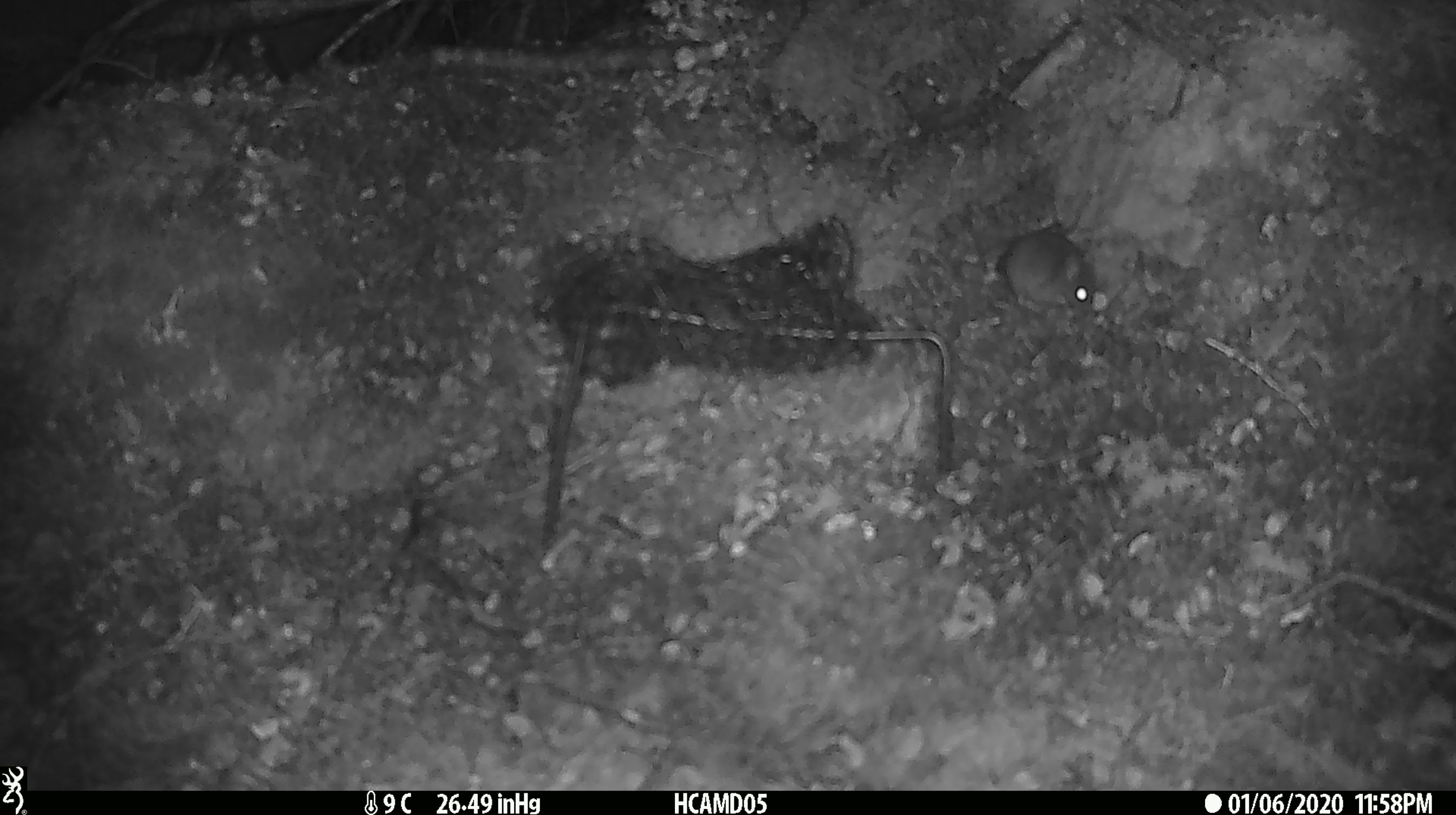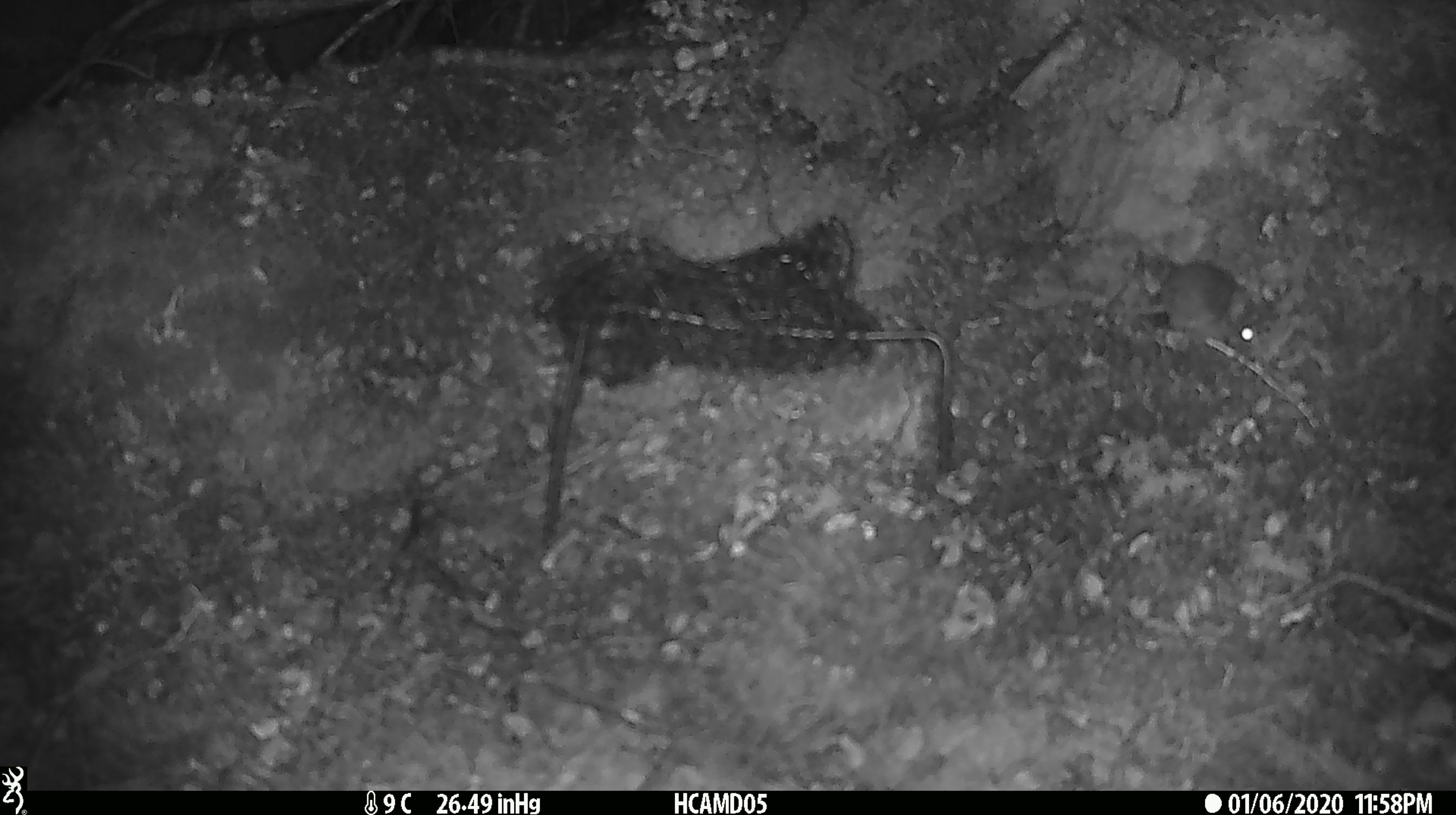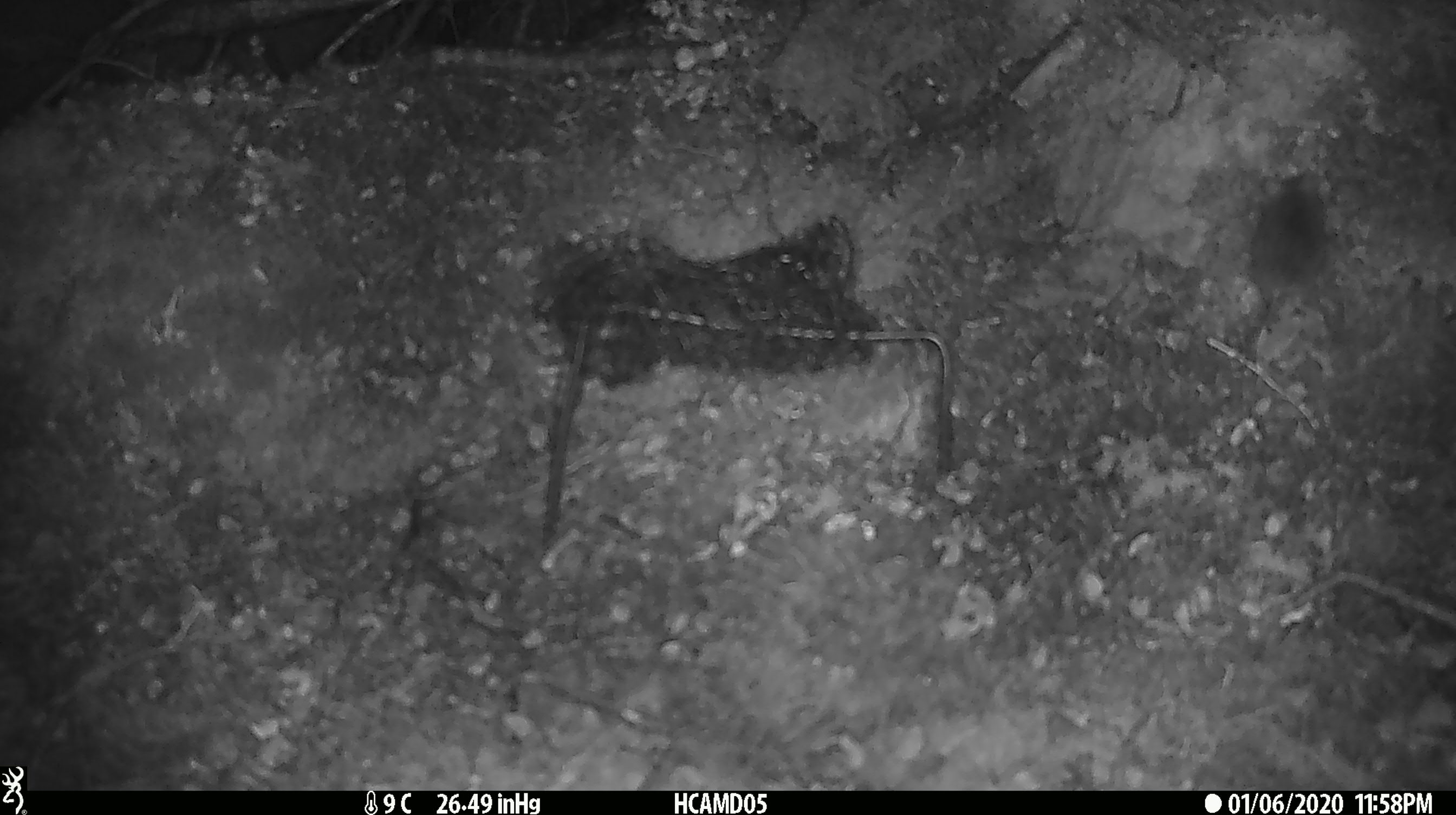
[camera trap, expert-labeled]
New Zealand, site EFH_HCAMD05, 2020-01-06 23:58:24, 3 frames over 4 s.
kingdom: Animalia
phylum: Chordata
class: Mammalia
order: Rodentia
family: Muridae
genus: Mus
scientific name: Mus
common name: mouse